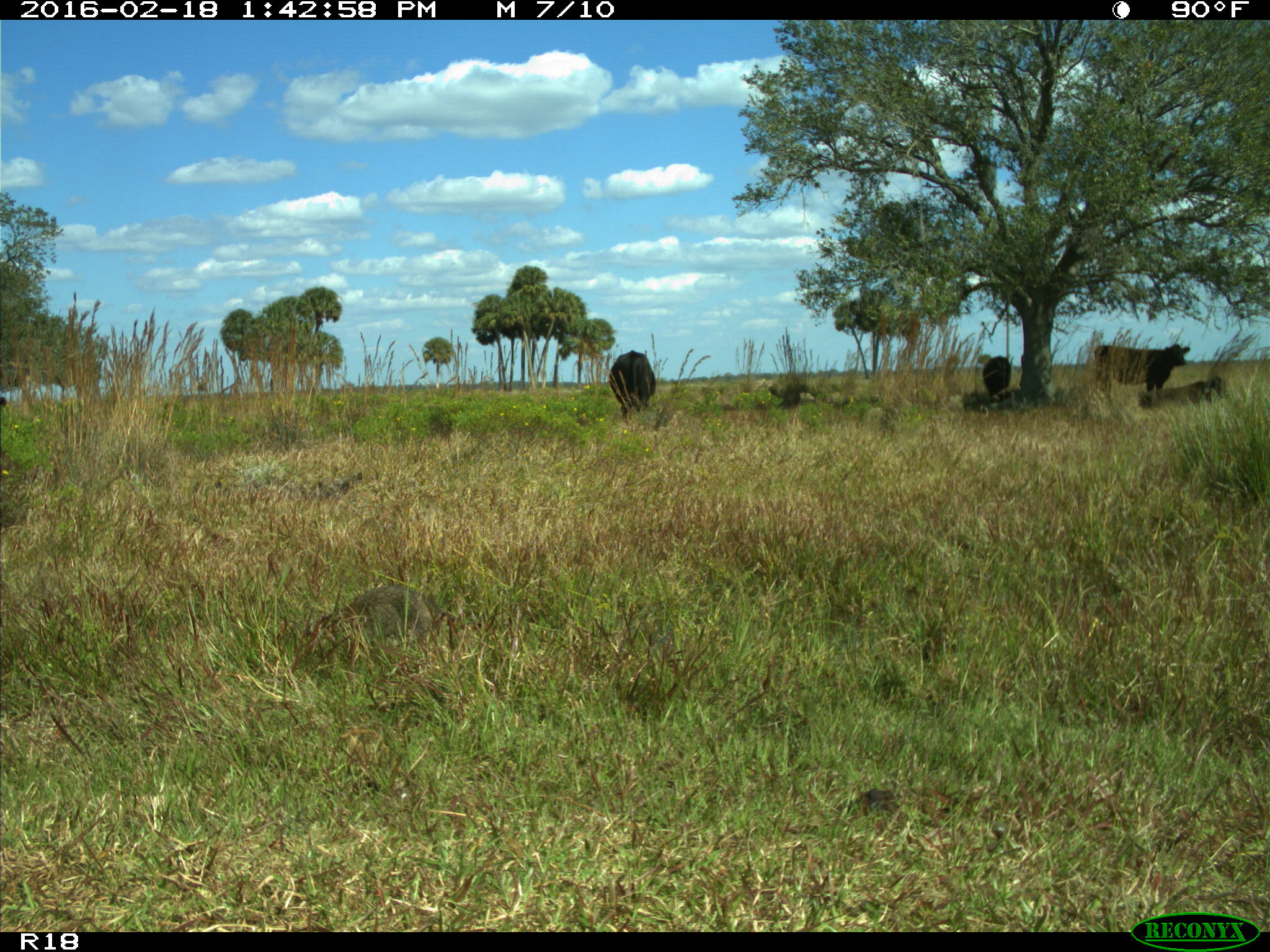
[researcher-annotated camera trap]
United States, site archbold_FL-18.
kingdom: Animalia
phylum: Chordata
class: Mammalia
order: Artiodactyla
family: Bovidae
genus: Bos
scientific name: Bos taurus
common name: domestic cow